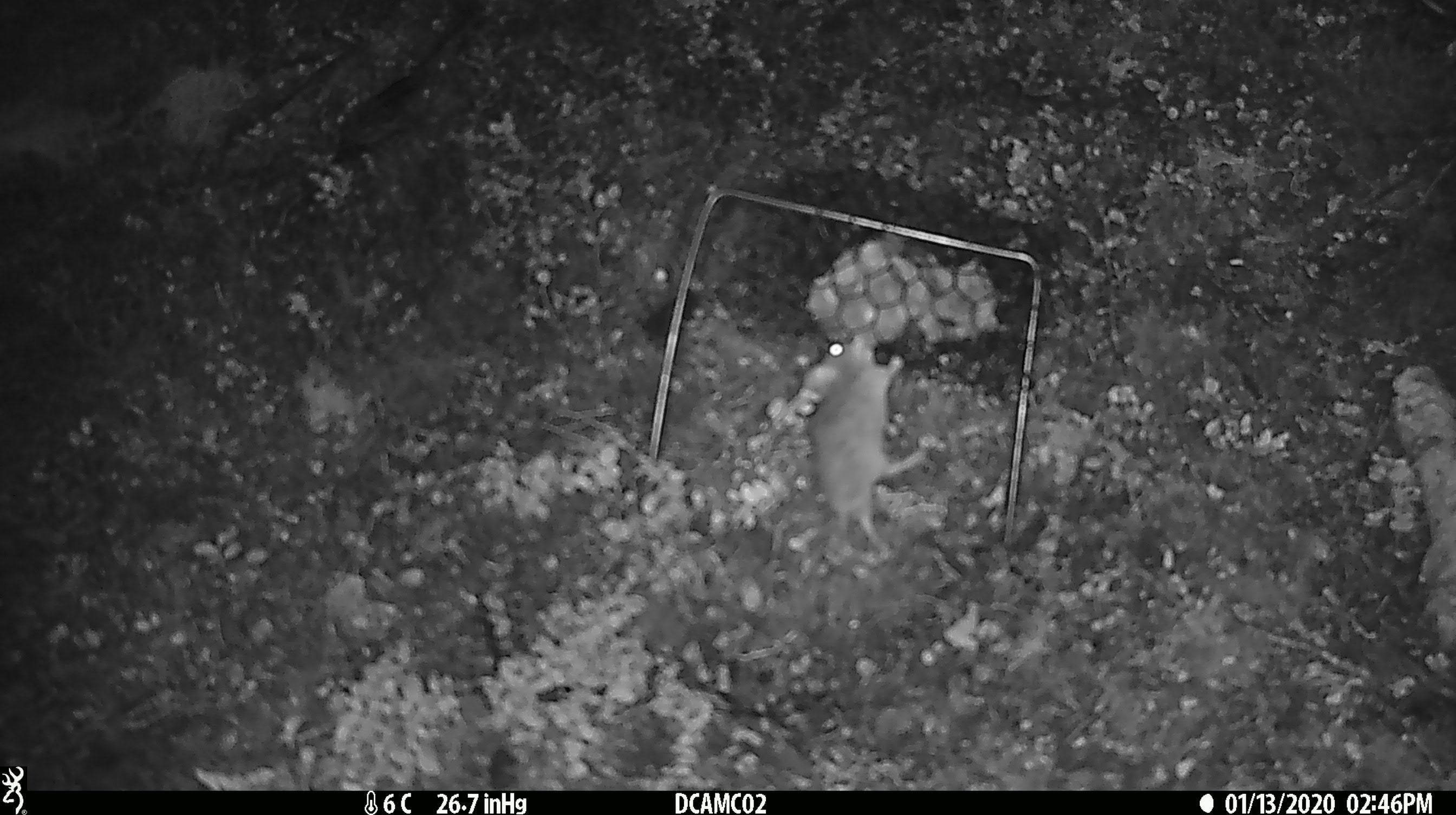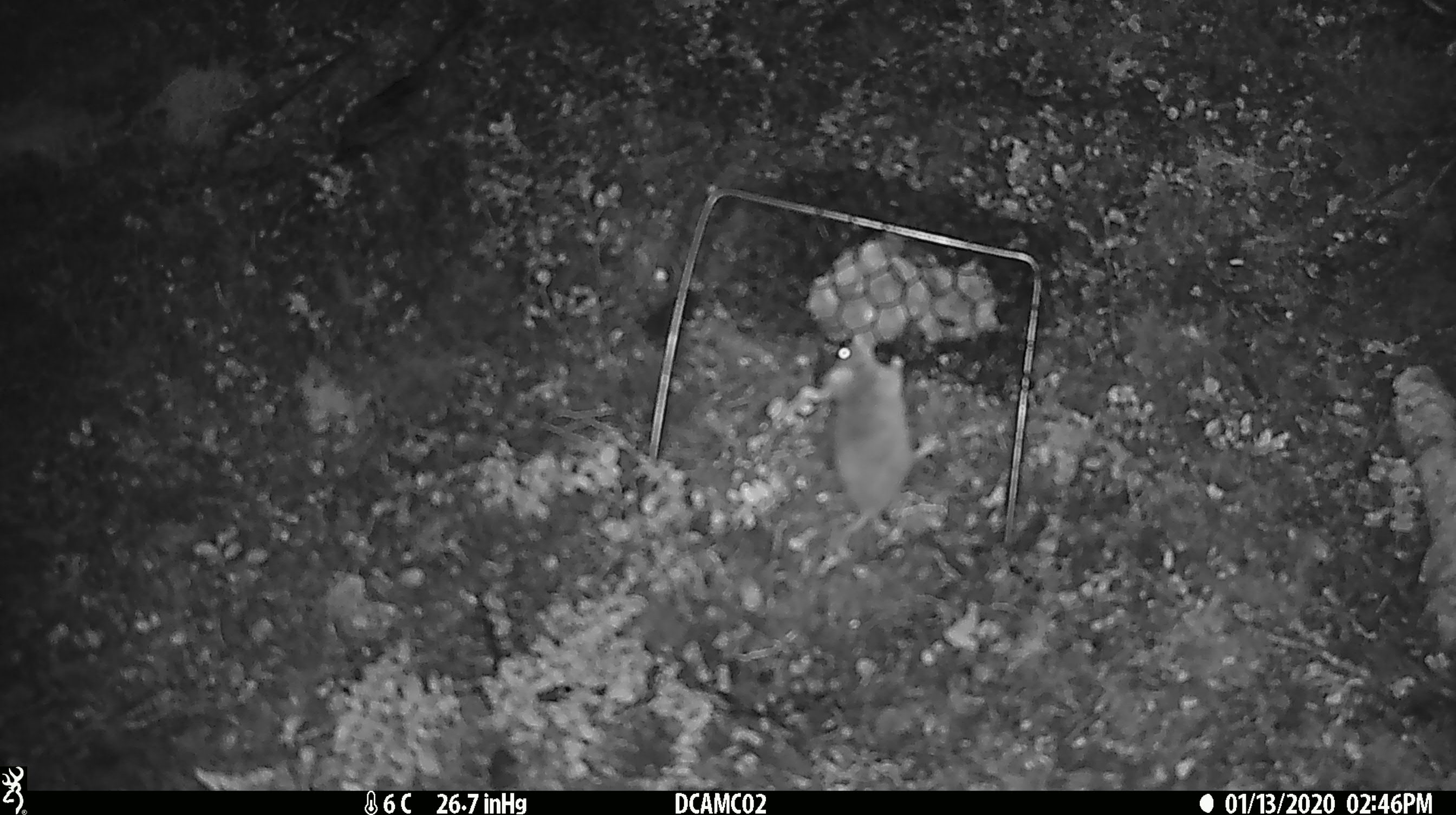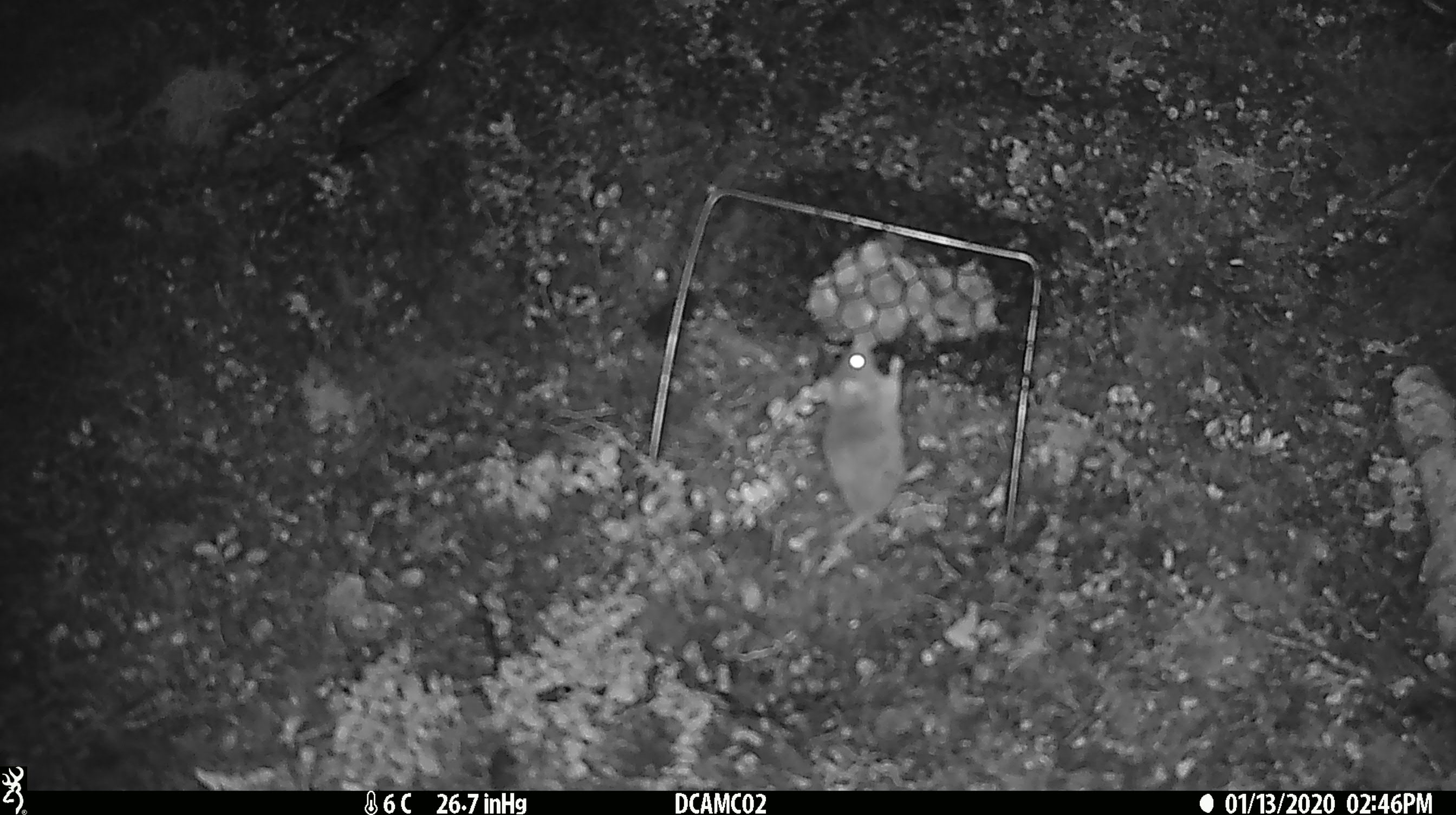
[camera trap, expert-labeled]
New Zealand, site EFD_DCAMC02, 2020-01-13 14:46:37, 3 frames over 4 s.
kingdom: Animalia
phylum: Chordata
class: Mammalia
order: Rodentia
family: Muridae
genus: Mus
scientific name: Mus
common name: mouse